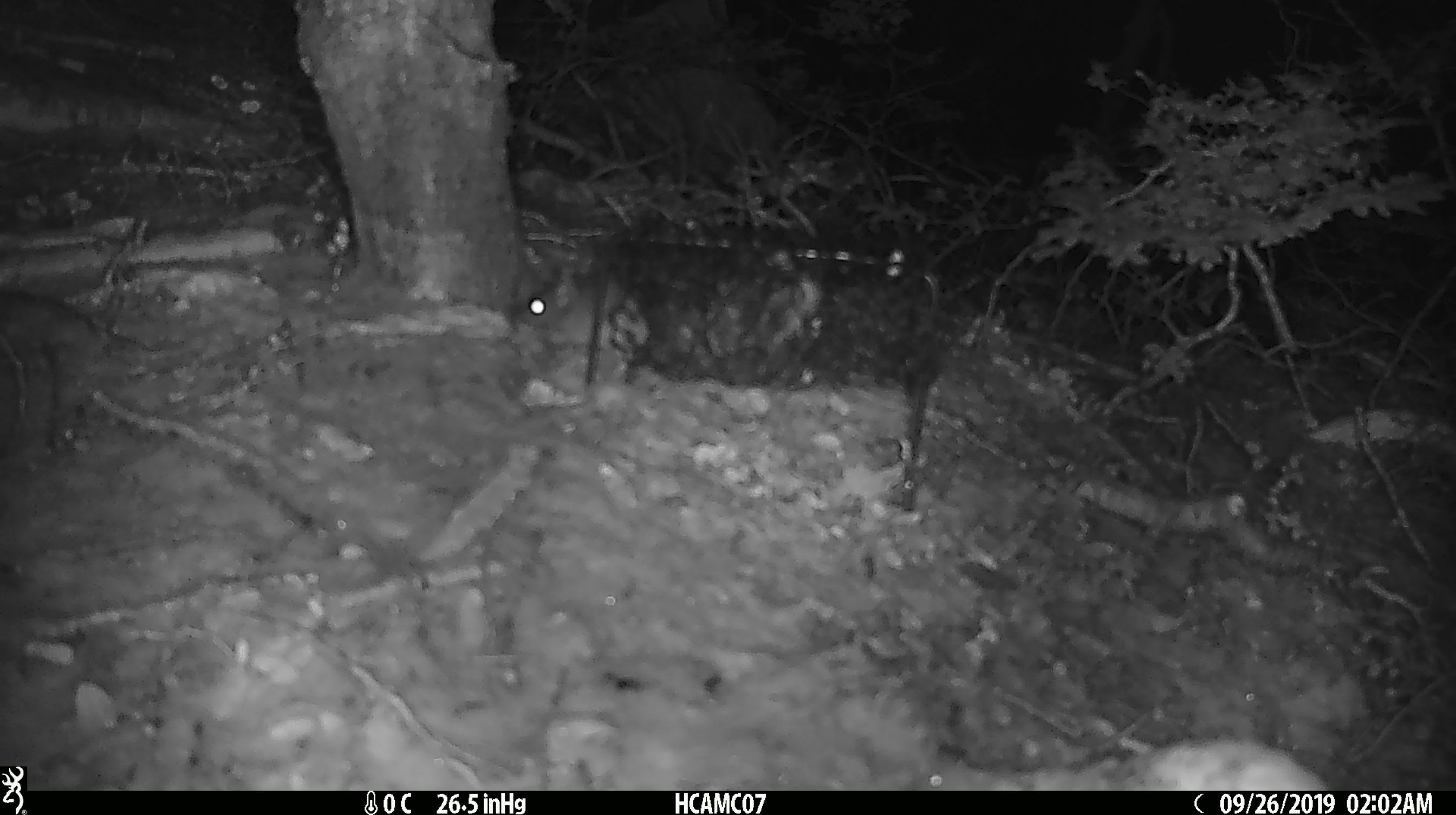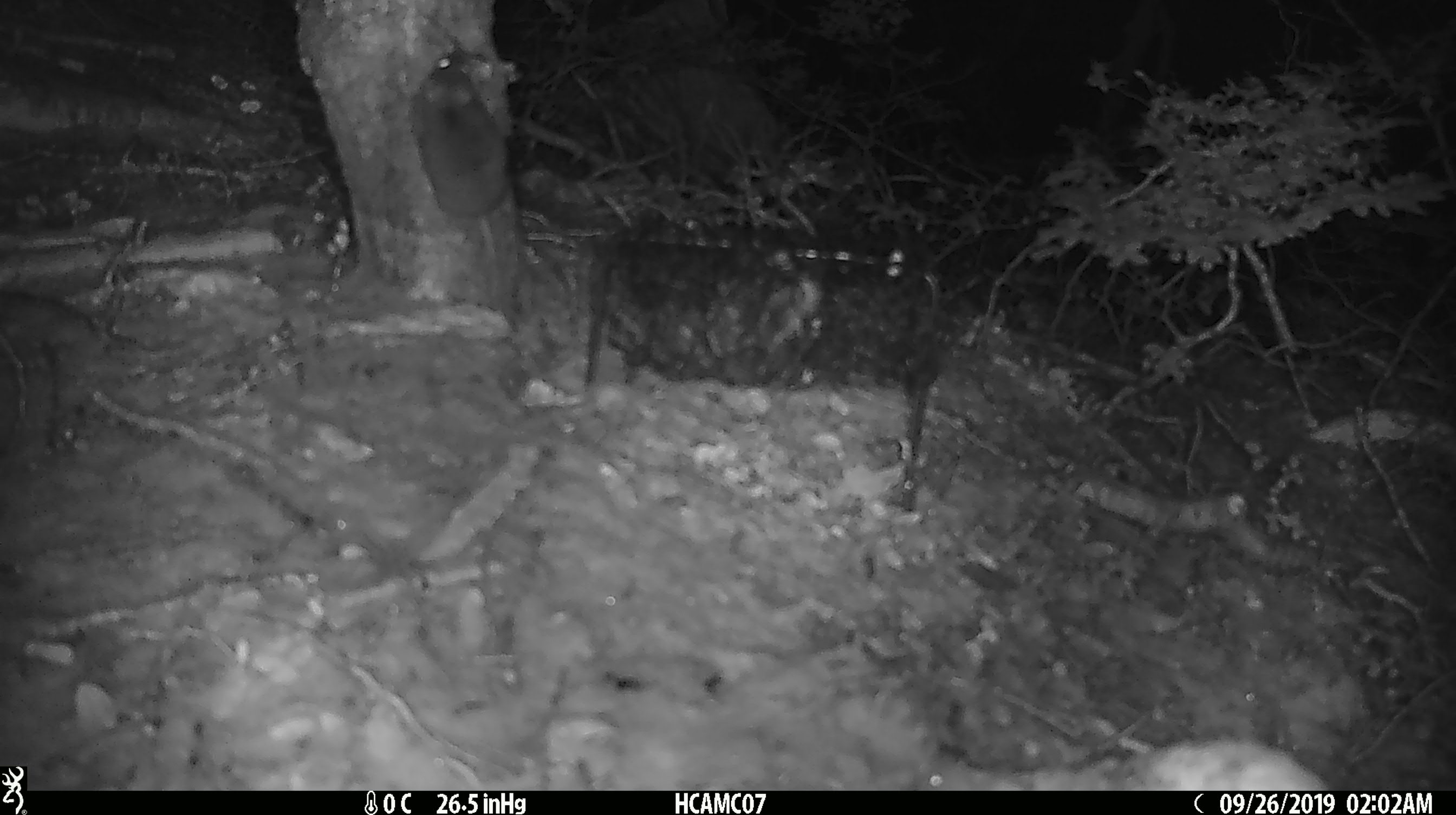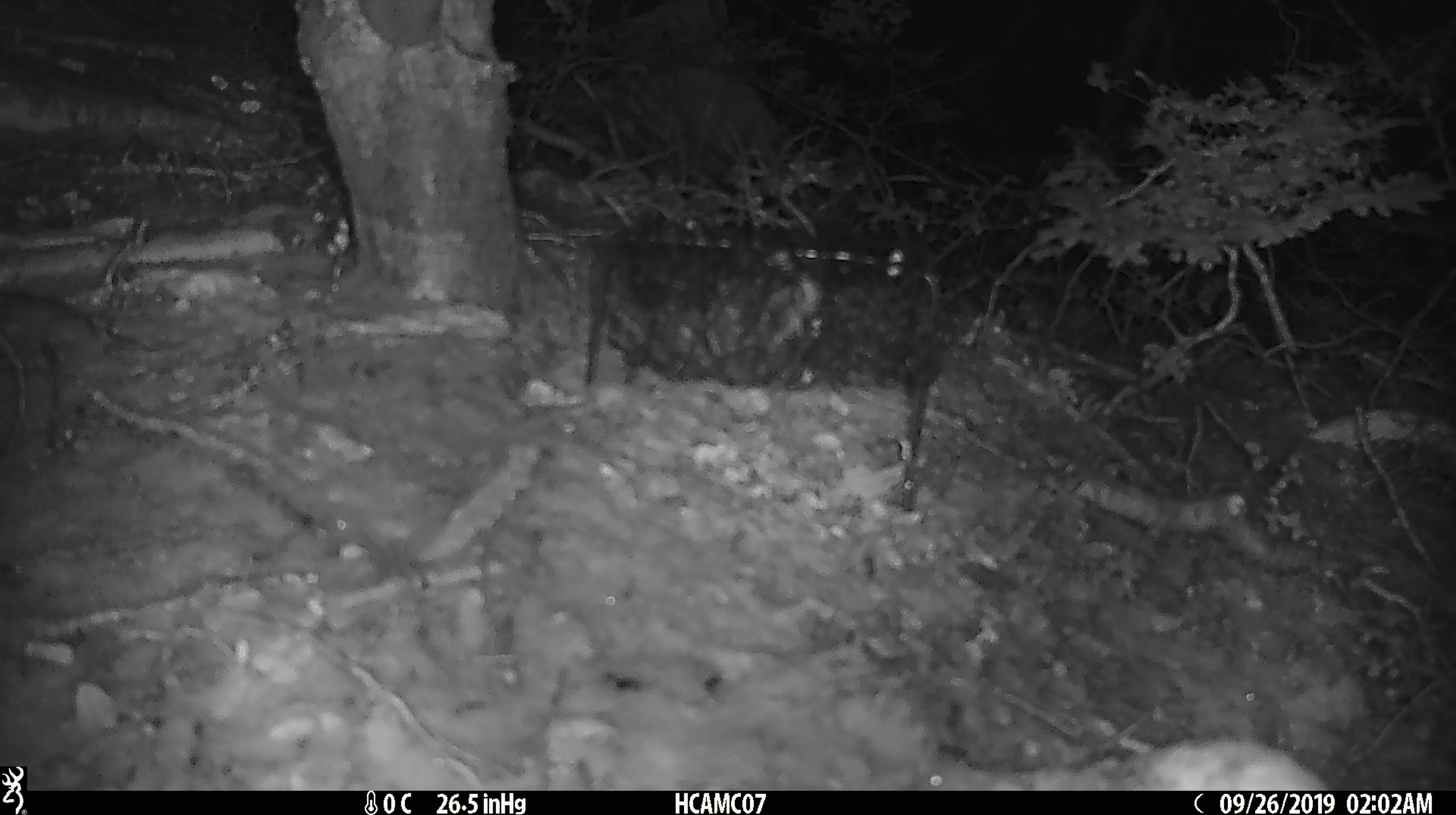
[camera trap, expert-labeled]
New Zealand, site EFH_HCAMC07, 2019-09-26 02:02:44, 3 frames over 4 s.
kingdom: Animalia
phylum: Chordata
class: Mammalia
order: Rodentia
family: Muridae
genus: Mus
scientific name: Mus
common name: mouse